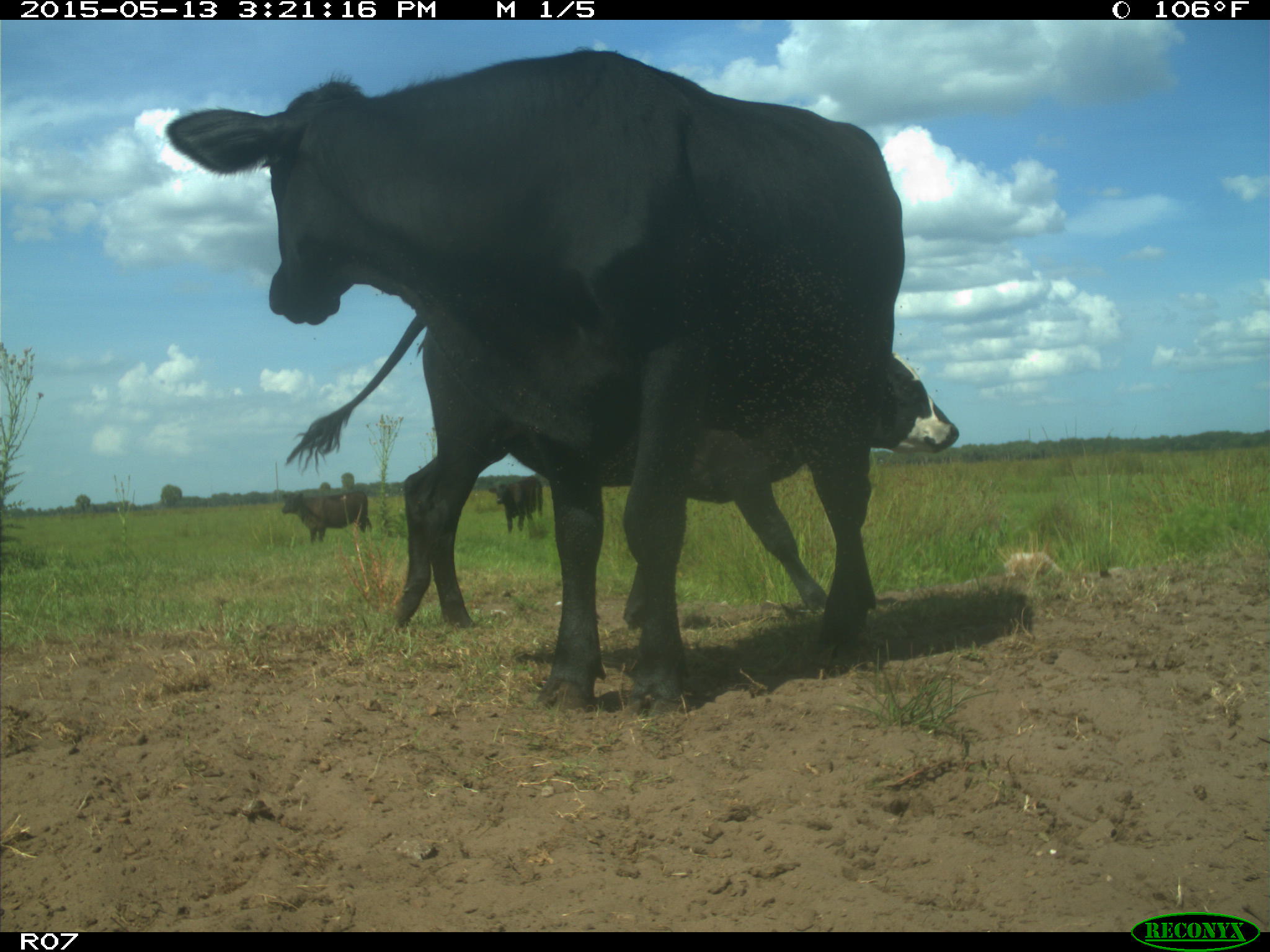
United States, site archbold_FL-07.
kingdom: Animalia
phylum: Chordata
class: Mammalia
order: Artiodactyla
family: Bovidae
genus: Bos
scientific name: Bos taurus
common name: domestic cow